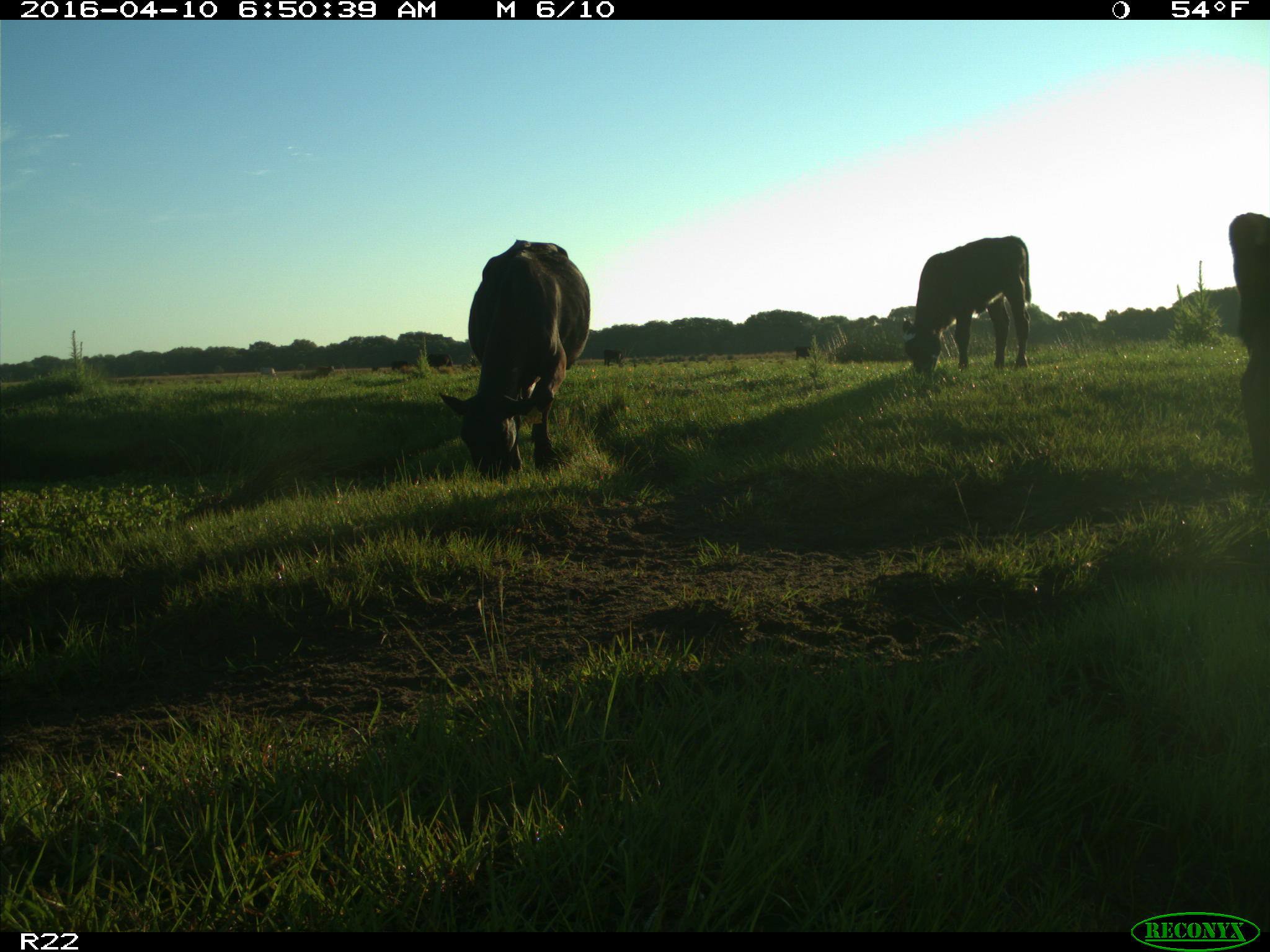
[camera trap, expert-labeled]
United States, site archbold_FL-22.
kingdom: Animalia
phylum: Chordata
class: Mammalia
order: Artiodactyla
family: Bovidae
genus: Bos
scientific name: Bos taurus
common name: domestic cow